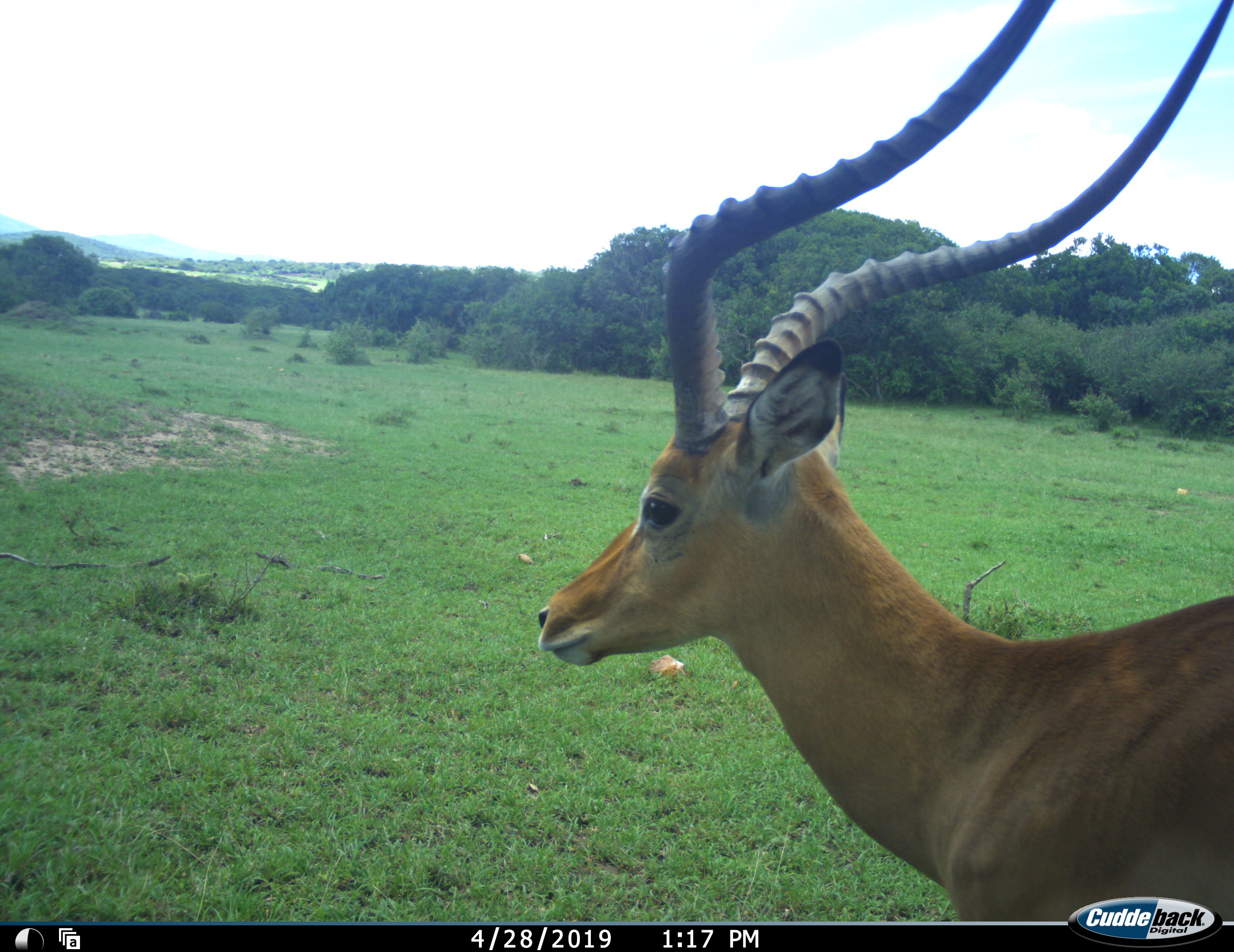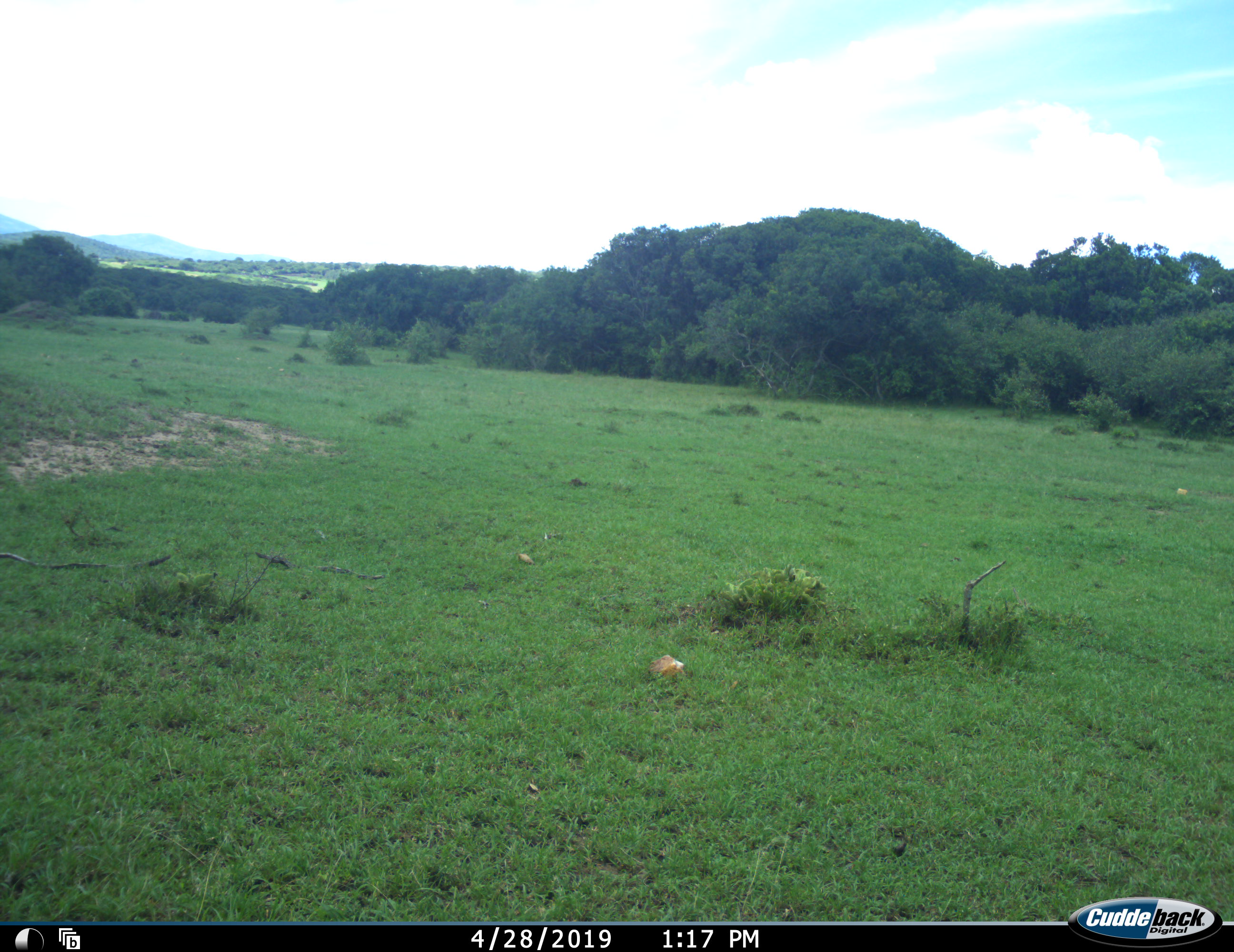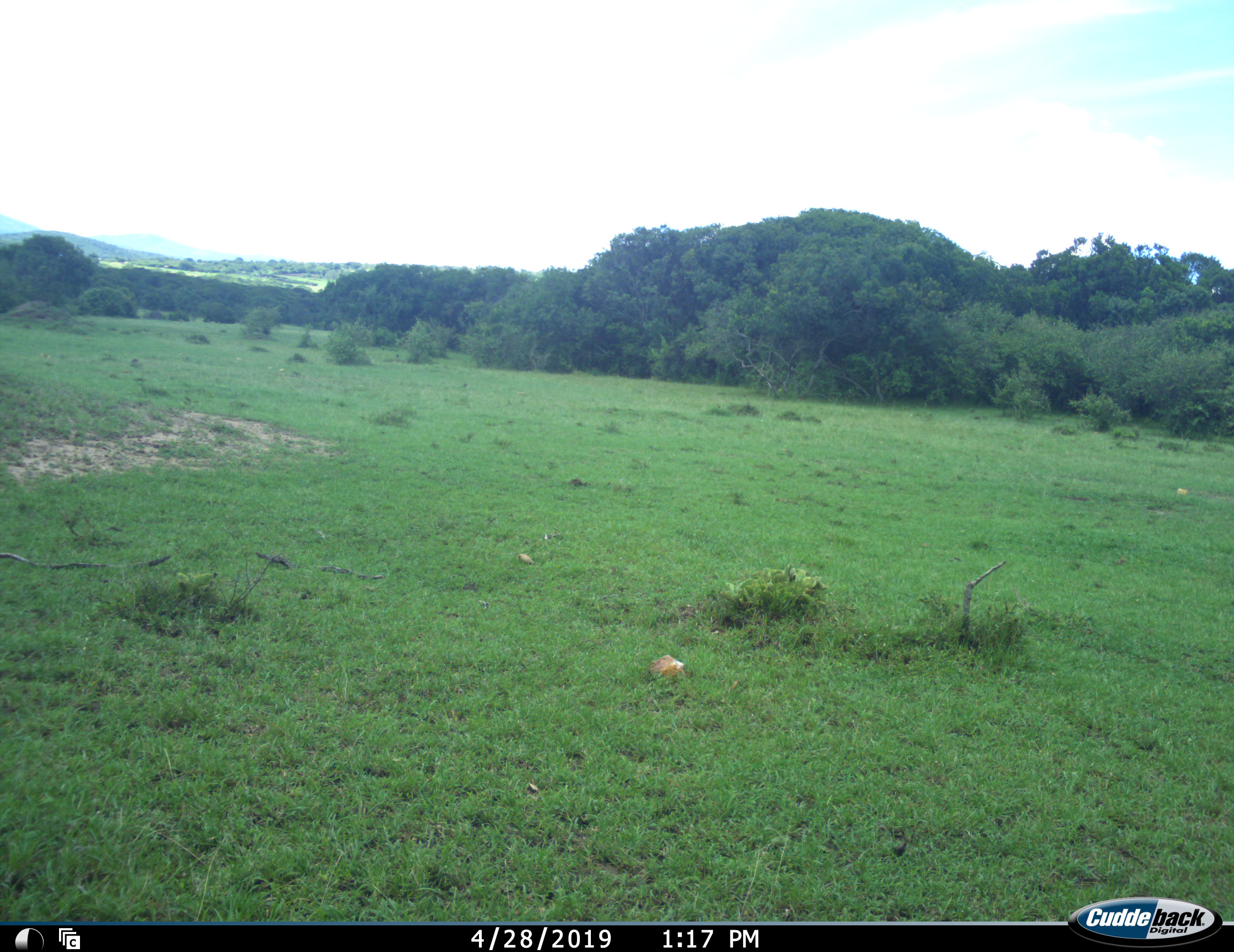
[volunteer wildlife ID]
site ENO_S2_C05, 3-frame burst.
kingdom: Animalia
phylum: Chordata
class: Mammalia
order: Artiodactyla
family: Bovidae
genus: Aepyceros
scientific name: Aepyceros melampus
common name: impala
Impala (Aepyceros melampus), count 1. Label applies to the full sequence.